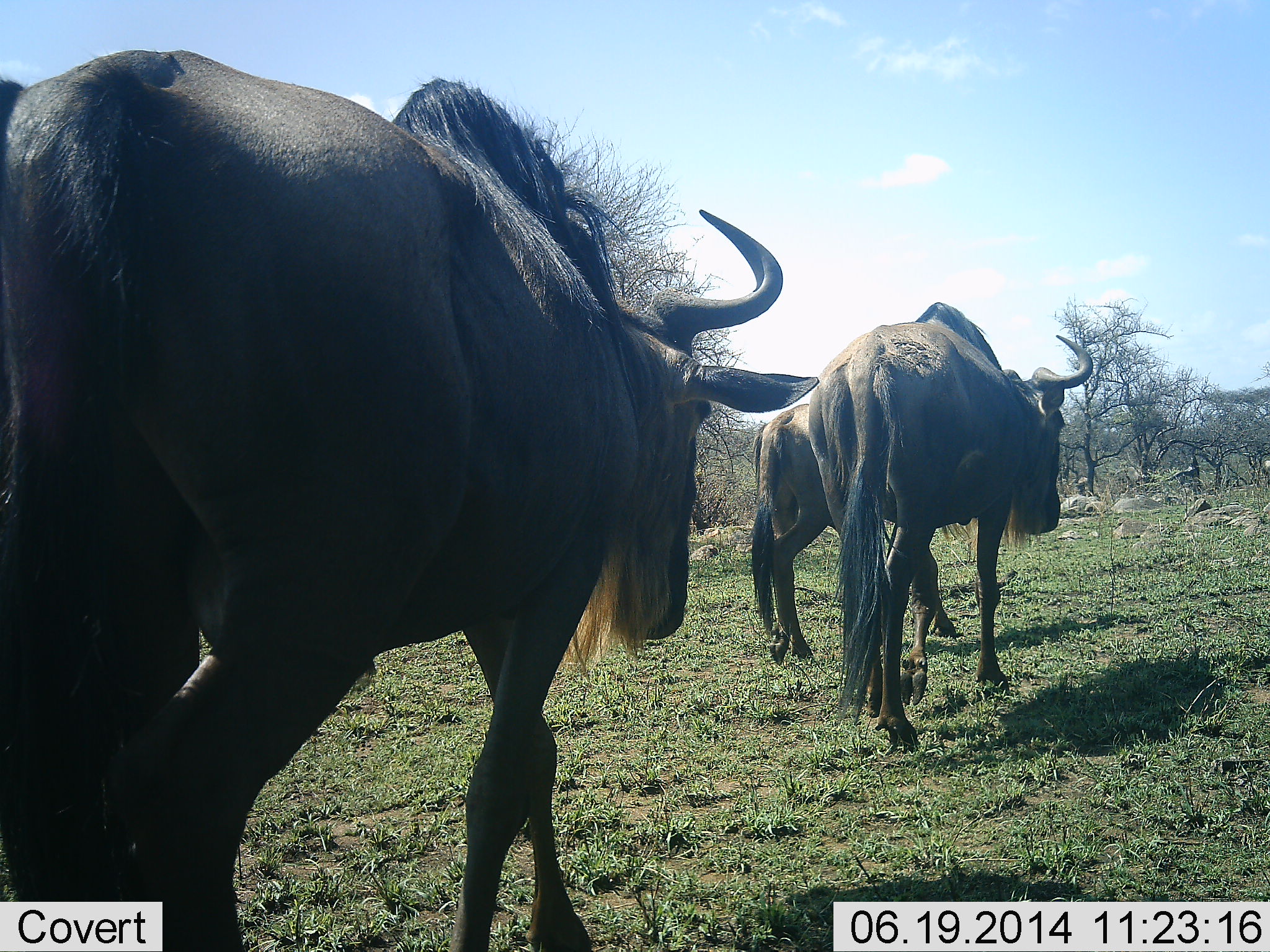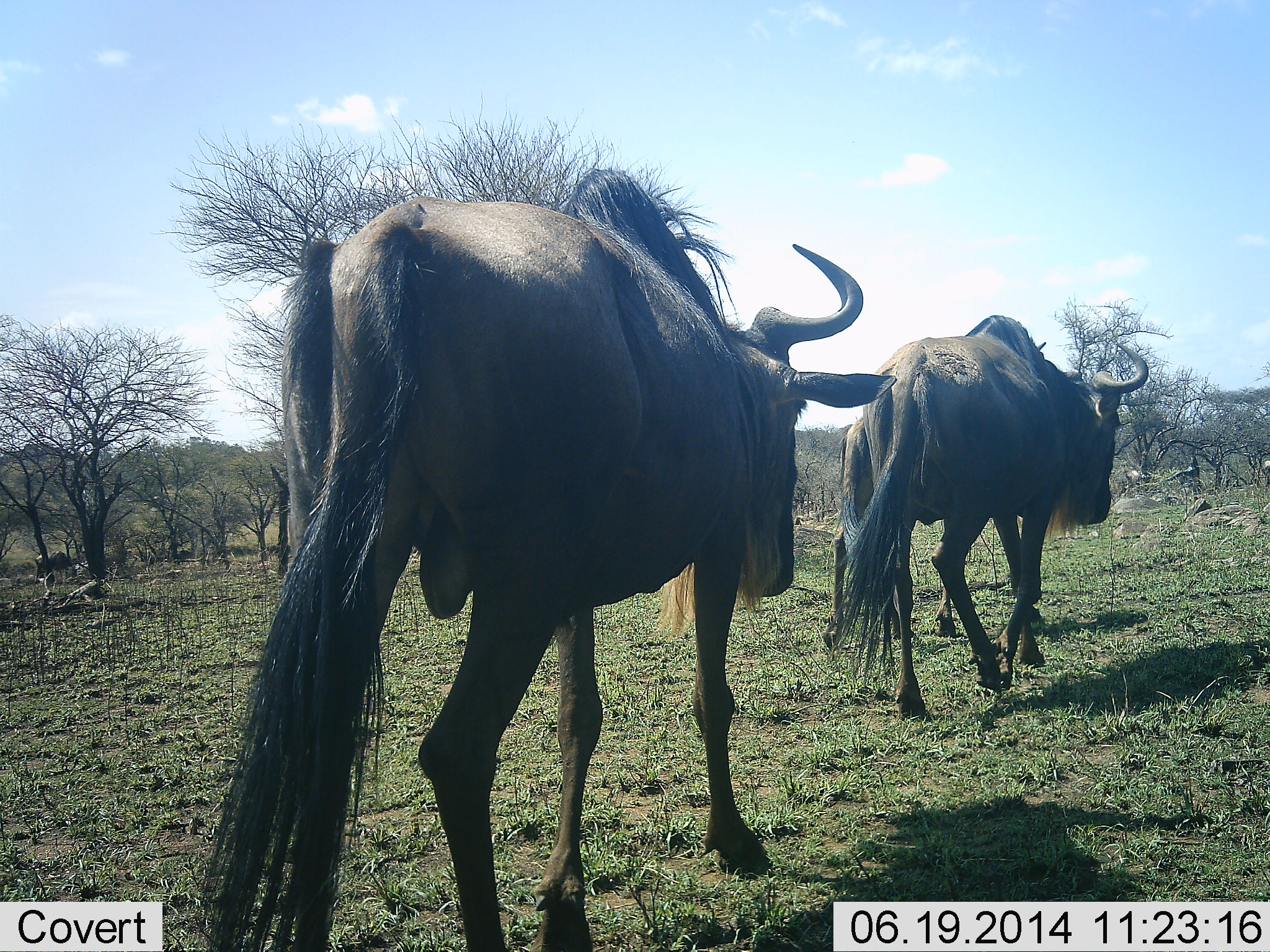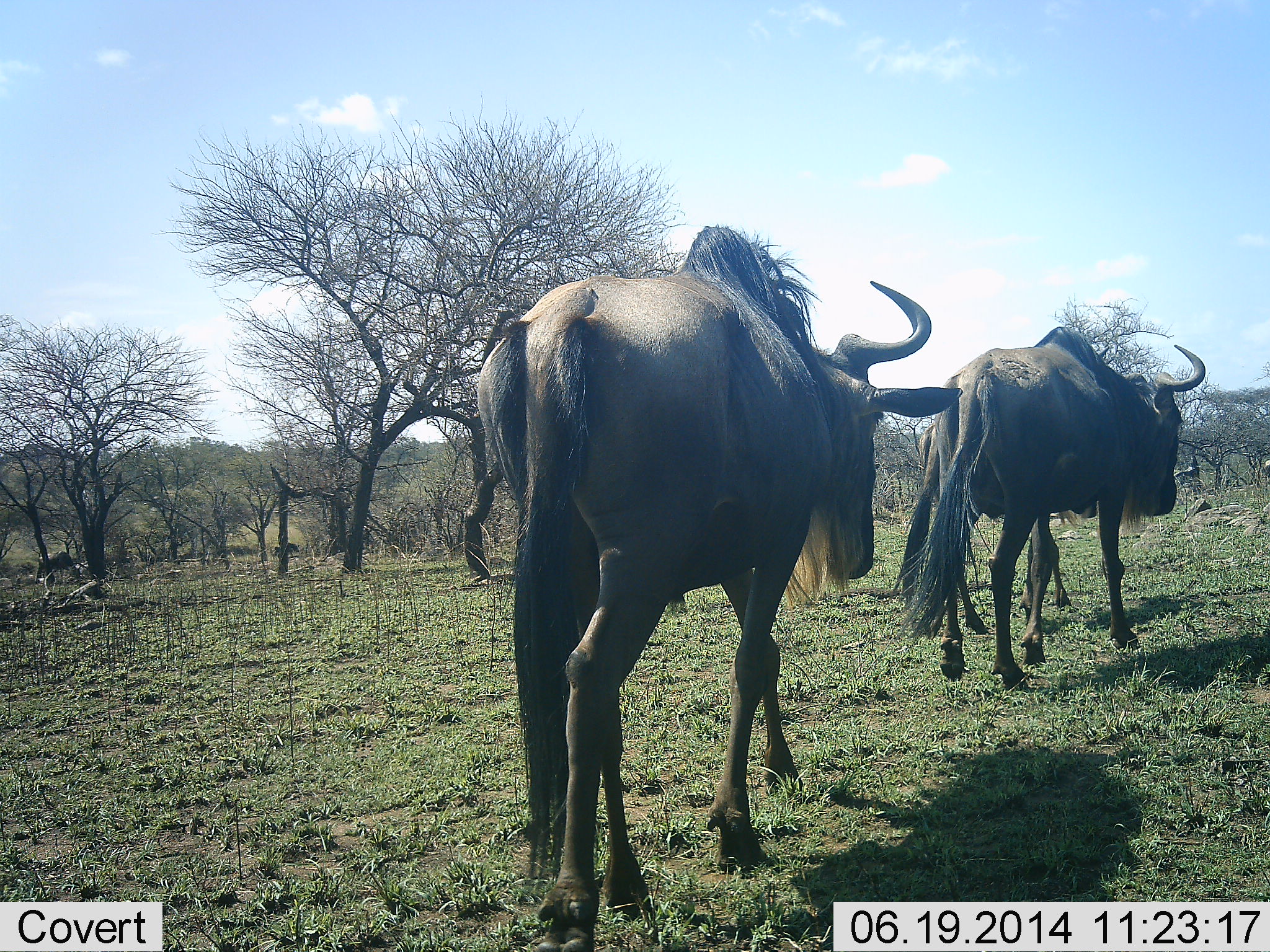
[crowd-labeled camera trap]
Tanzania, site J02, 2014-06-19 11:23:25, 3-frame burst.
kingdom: Animalia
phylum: Chordata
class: Mammalia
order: Artiodactyla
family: Bovidae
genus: Connochaetes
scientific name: Connochaetes taurinus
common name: blue wildebeest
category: wildebeest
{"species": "wildebeest (blue wildebeest) (Connochaetes taurinus)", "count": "2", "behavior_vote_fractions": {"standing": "0%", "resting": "0%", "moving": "100%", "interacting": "0%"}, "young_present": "0%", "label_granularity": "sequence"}